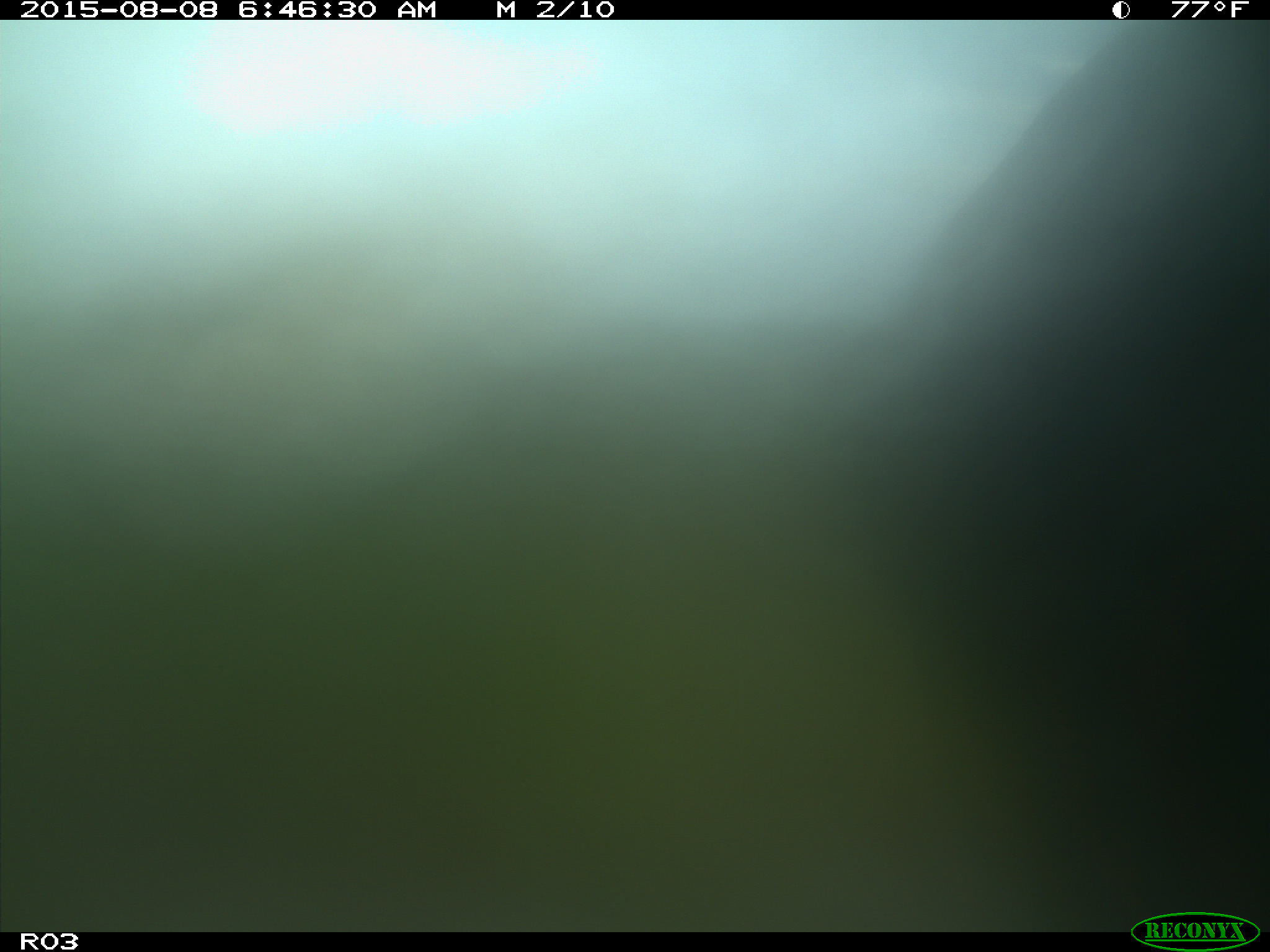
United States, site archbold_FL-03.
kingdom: Animalia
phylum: Chordata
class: Mammalia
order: Artiodactyla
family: Bovidae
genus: Bos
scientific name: Bos taurus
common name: domestic cow